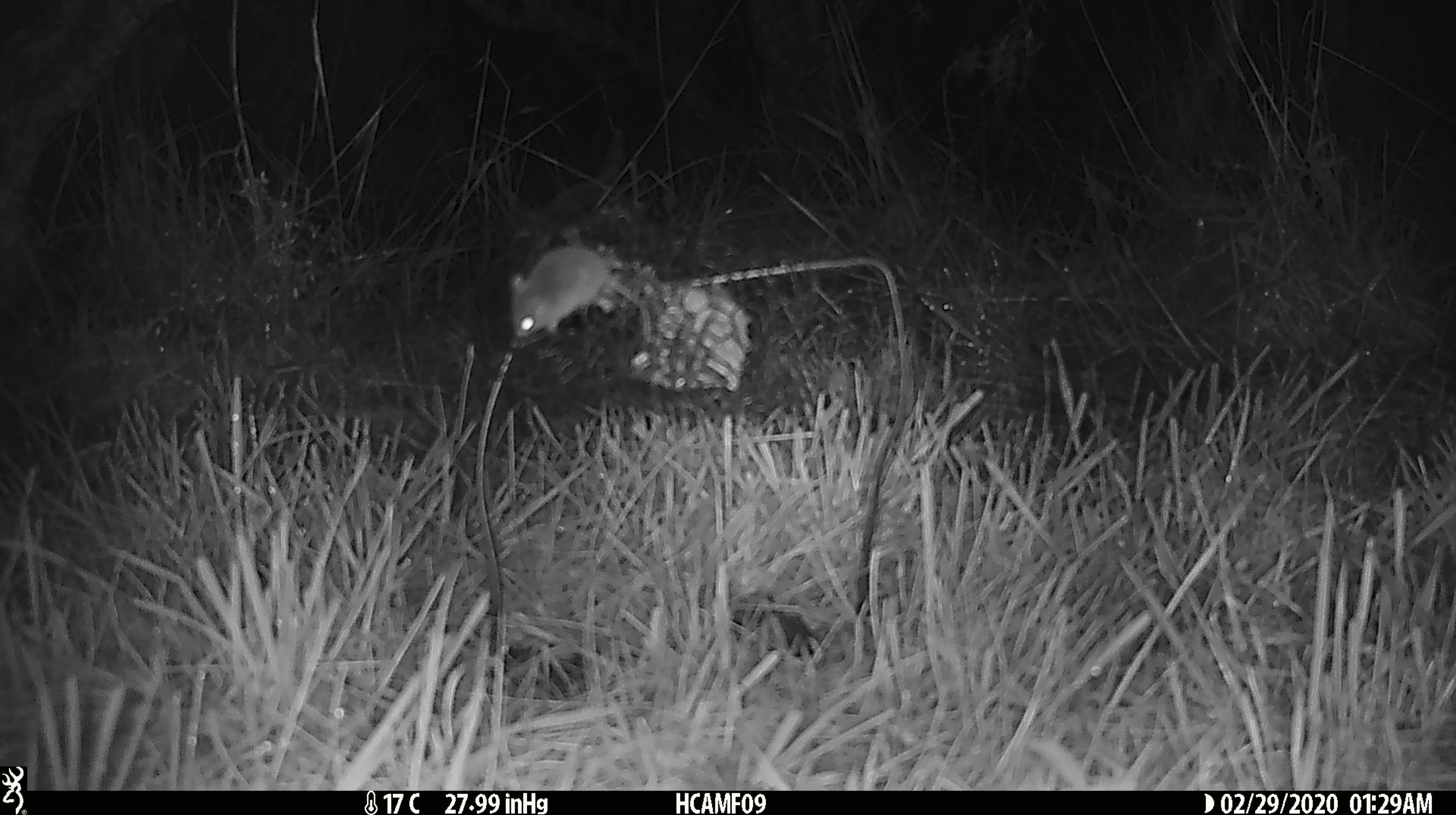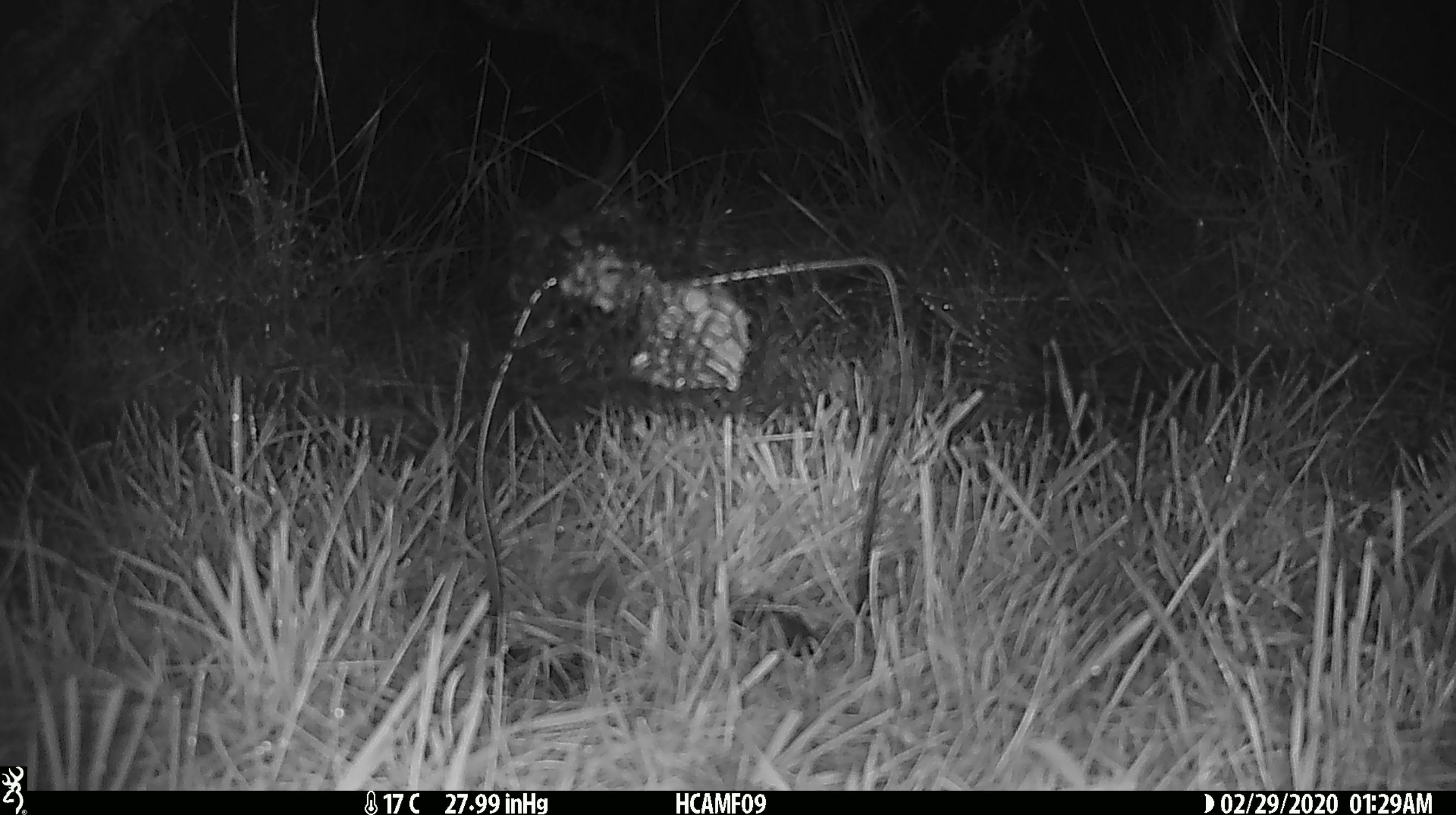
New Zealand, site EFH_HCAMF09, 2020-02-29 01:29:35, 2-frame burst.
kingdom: Animalia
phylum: Chordata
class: Mammalia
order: Rodentia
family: Muridae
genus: Mus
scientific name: Mus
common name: mouse